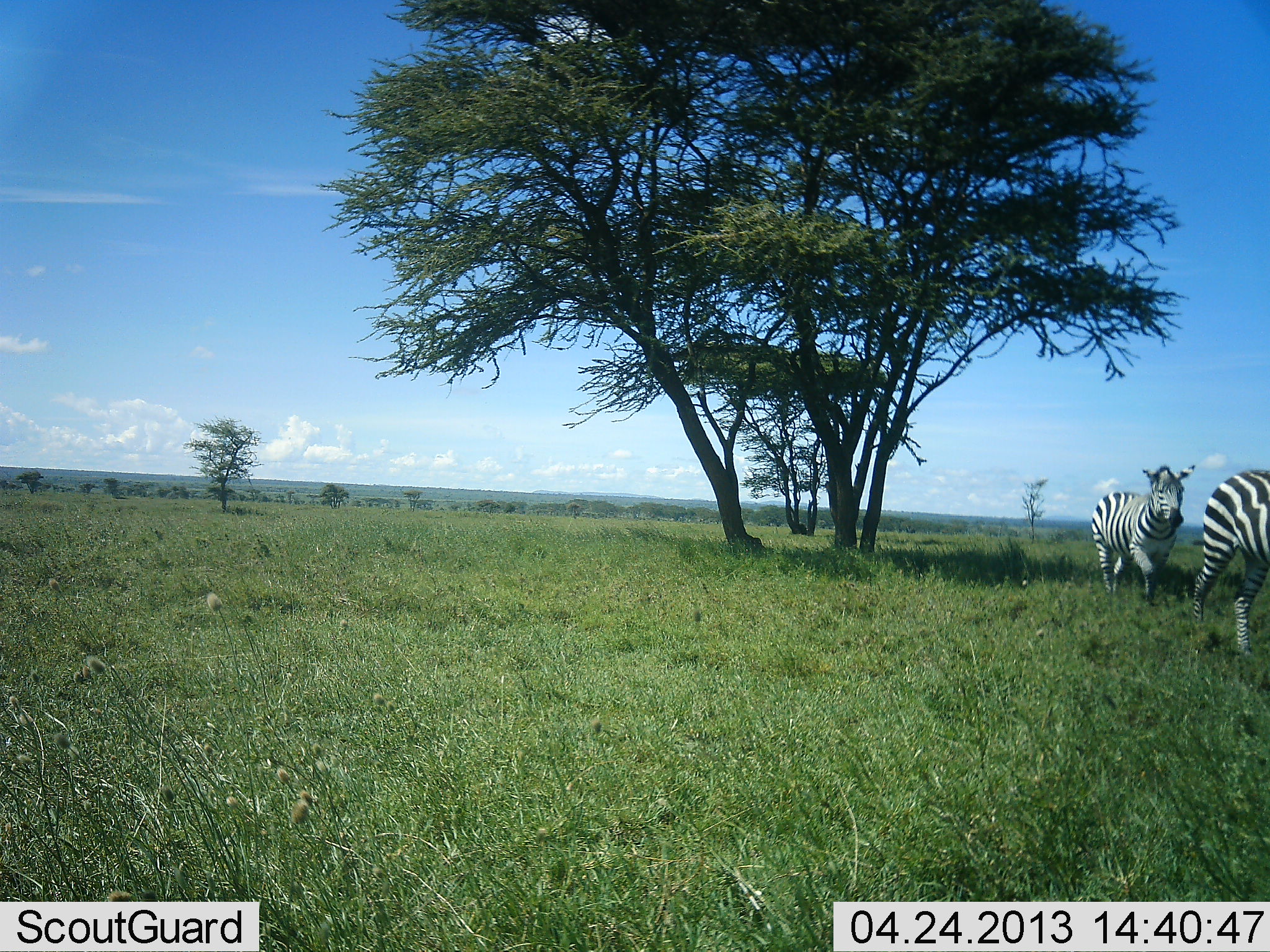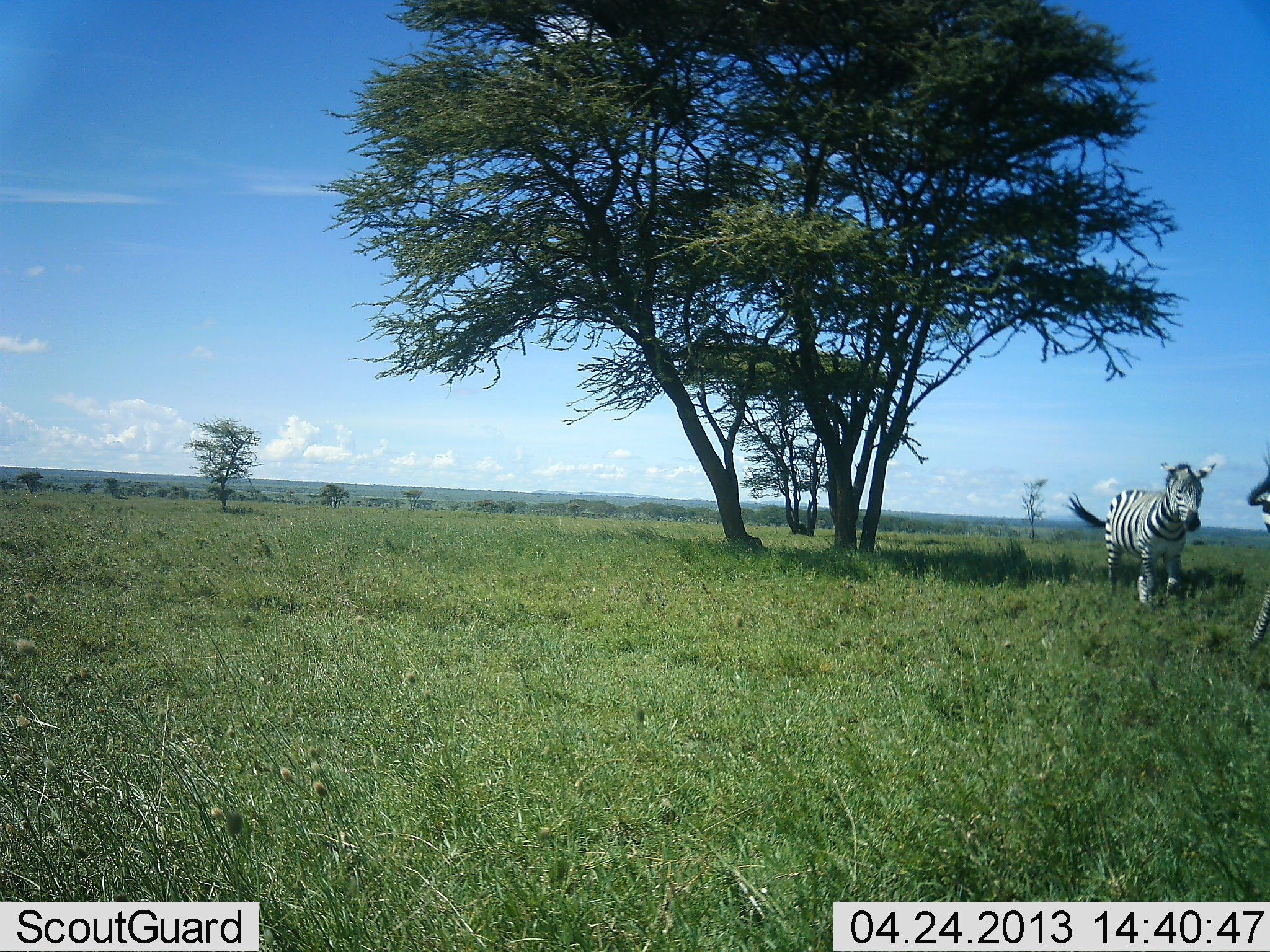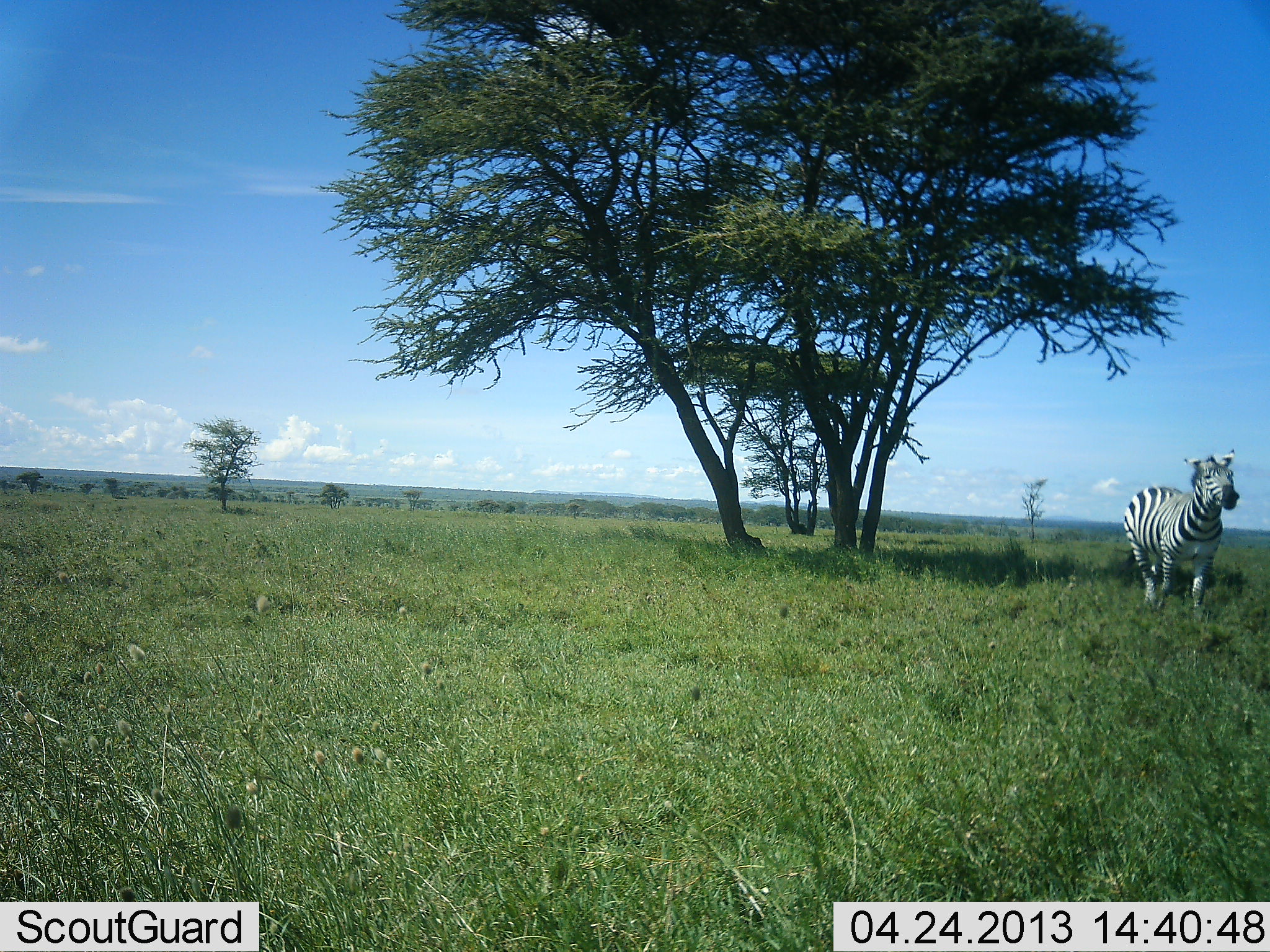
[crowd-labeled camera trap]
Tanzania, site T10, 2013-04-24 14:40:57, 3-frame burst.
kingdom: Animalia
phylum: Chordata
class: Mammalia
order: Perissodactyla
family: Equidae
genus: Equus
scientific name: Equus quagga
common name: plains zebra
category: zebra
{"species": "zebra (plains zebra) (Equus quagga)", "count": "2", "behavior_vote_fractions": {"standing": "0%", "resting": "0%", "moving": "96%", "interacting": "8%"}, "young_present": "8%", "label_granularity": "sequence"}